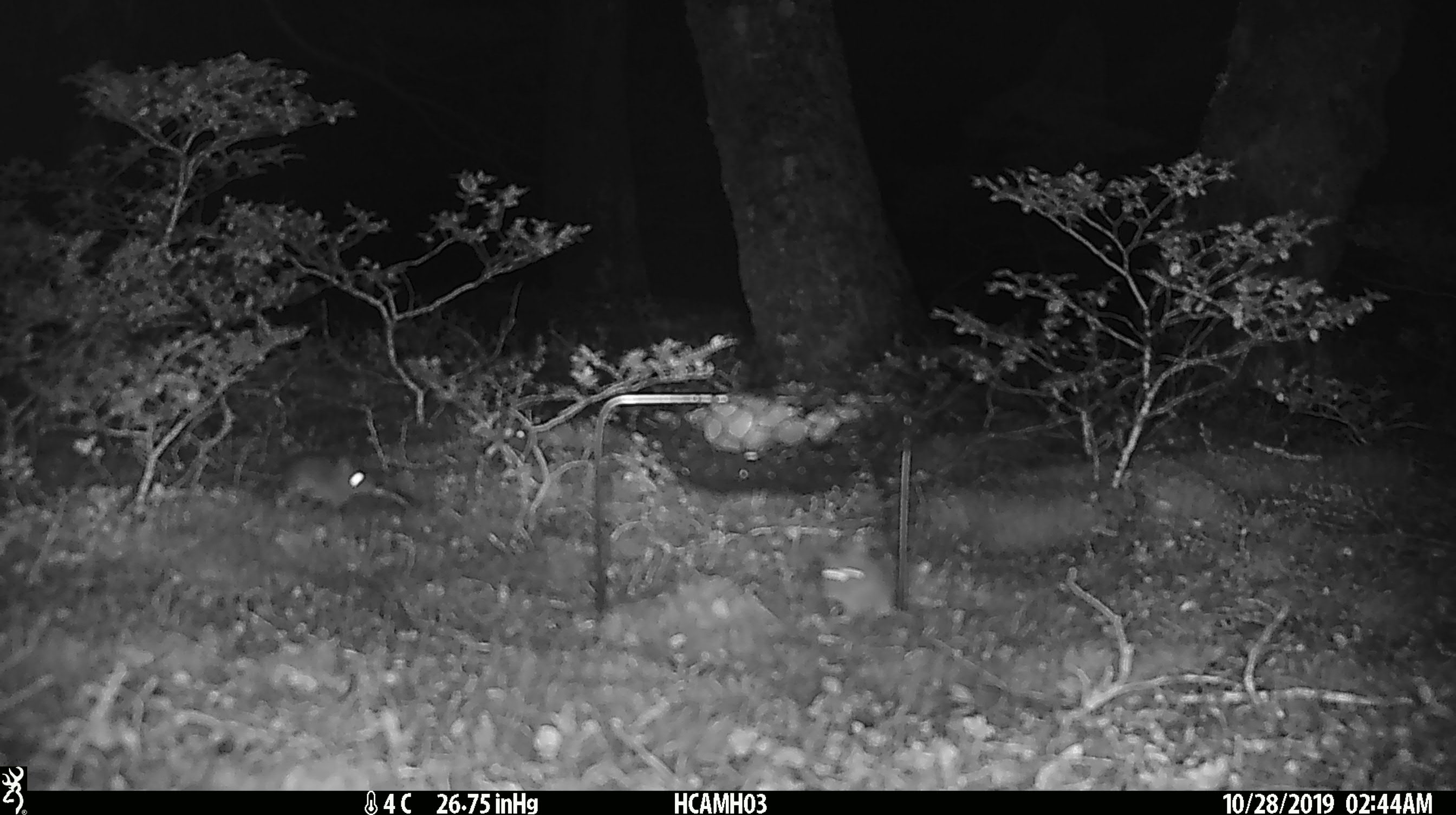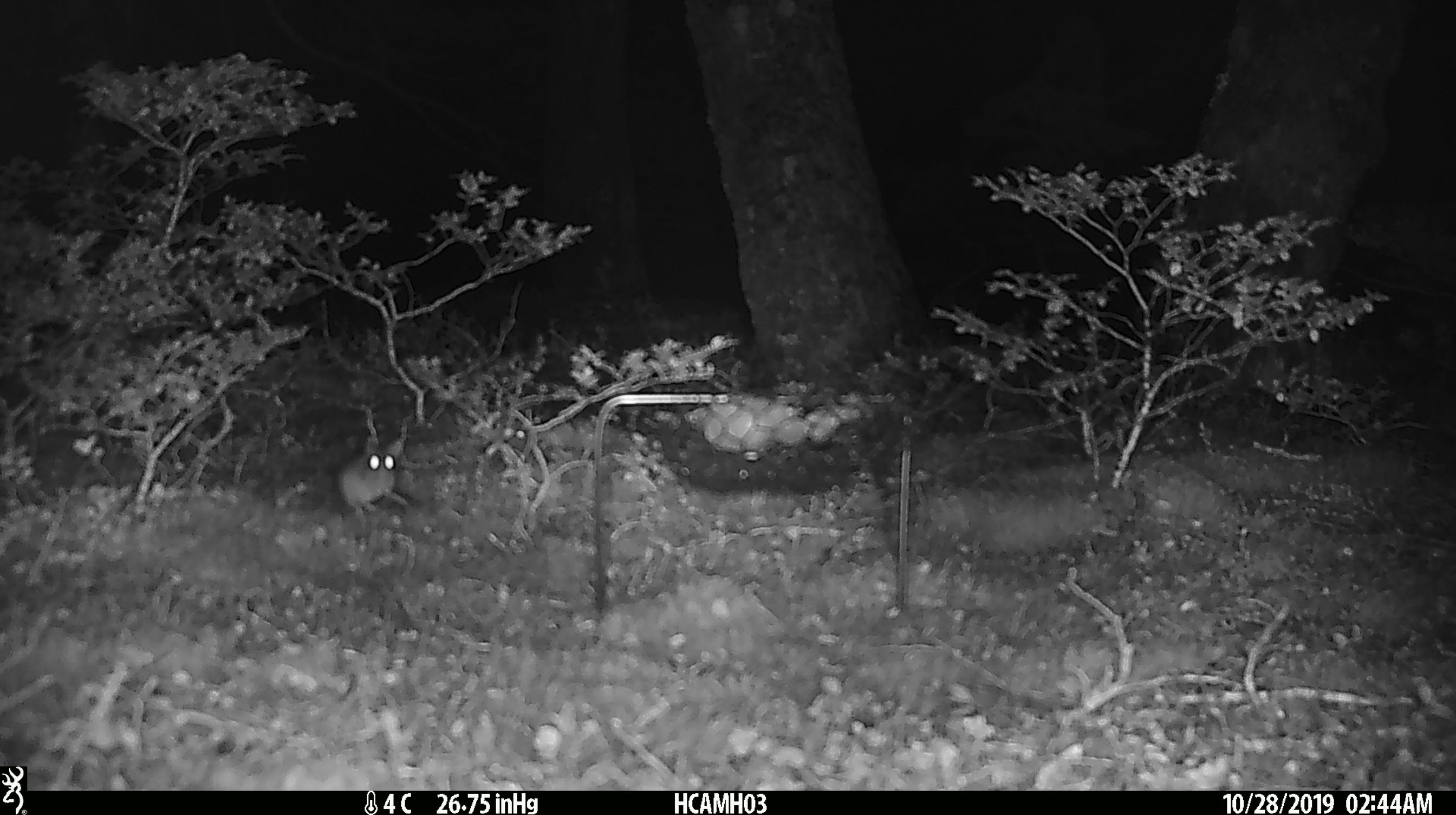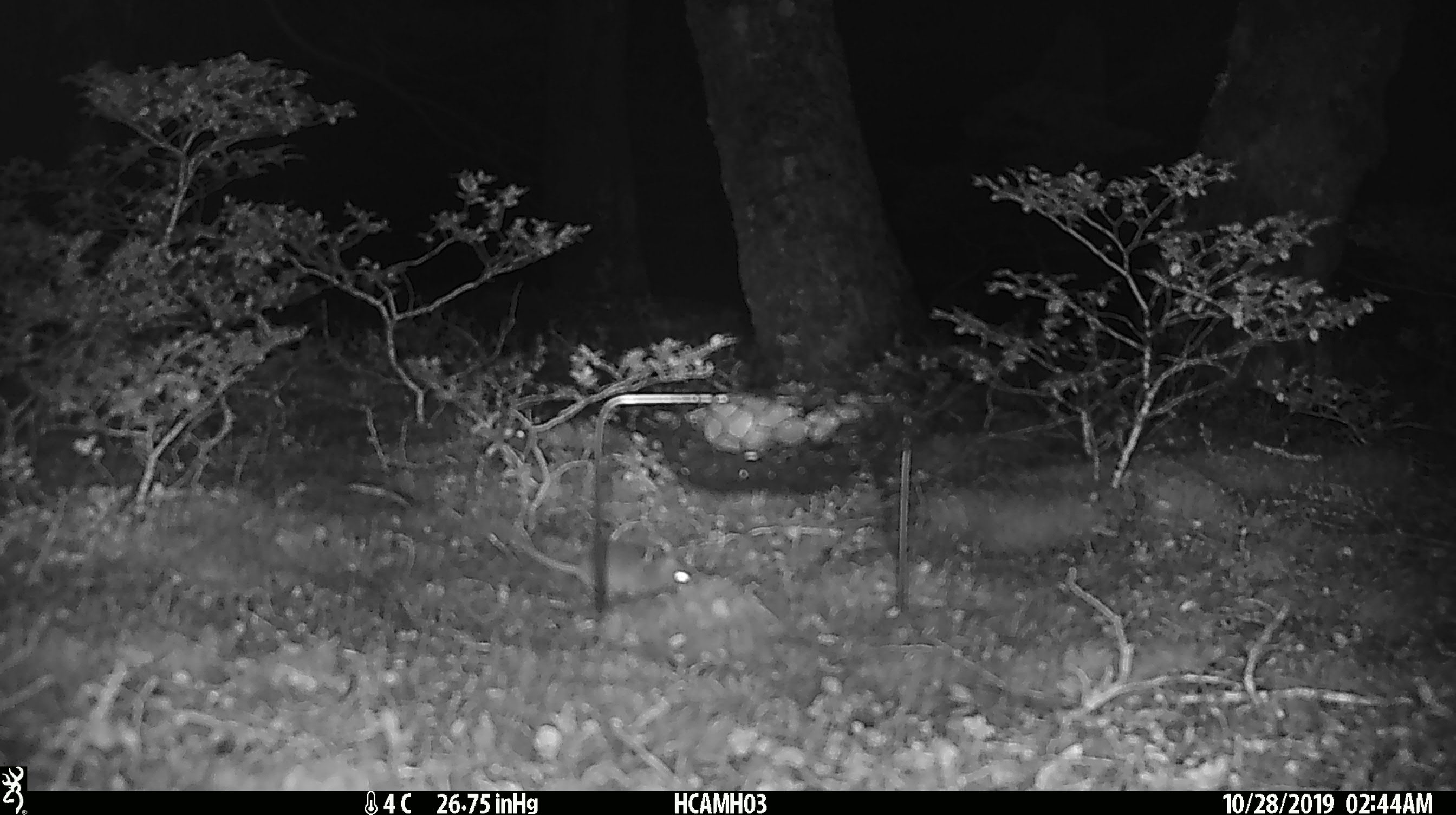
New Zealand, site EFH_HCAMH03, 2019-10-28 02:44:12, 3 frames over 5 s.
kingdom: Animalia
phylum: Chordata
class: Mammalia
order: Rodentia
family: Muridae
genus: Mus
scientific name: Mus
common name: mouse